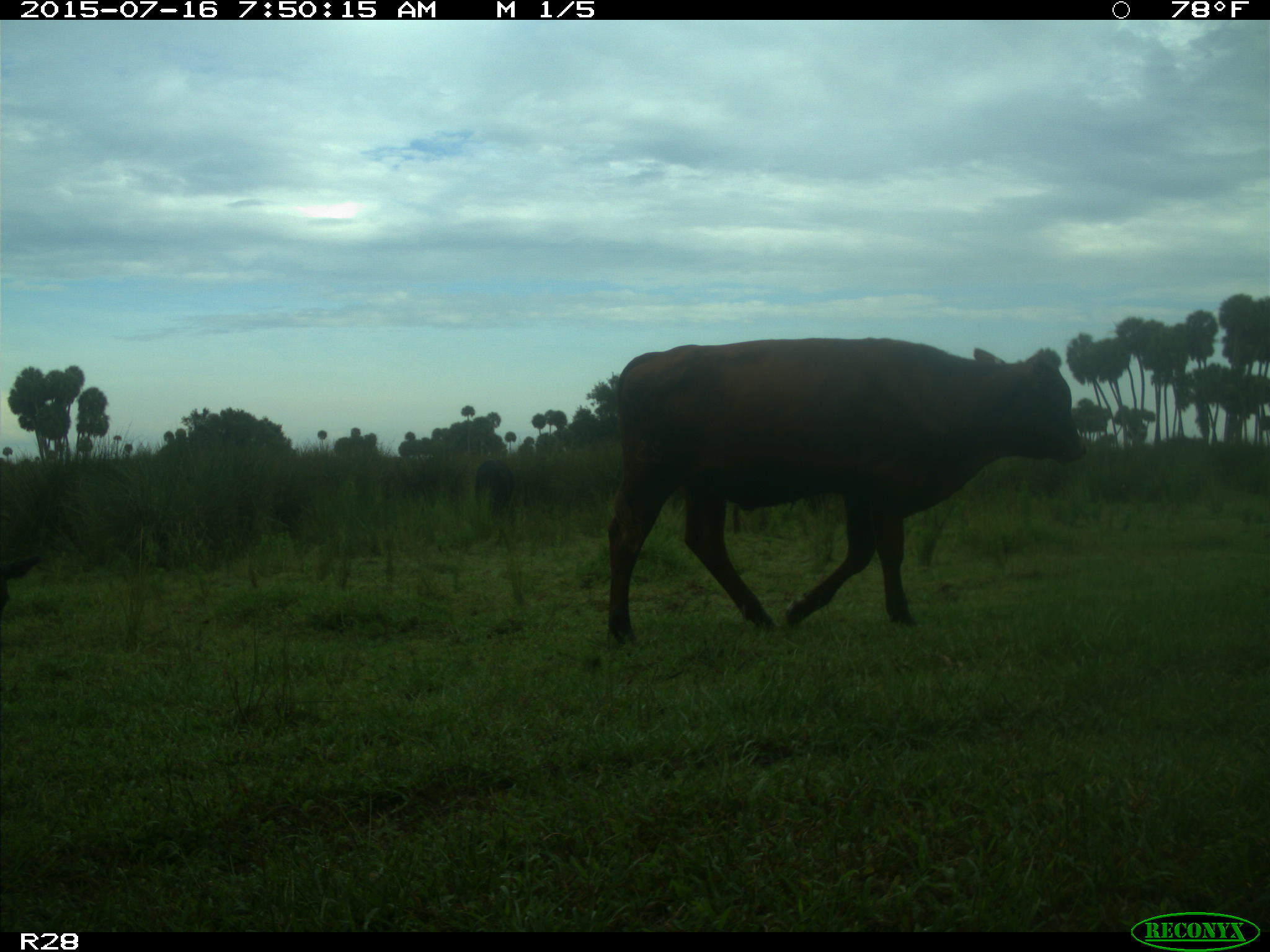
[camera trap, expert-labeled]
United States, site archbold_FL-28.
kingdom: Animalia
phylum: Chordata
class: Mammalia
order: Artiodactyla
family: Bovidae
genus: Bos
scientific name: Bos taurus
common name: domestic cow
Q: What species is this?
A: Bos taurus (domestic cow).